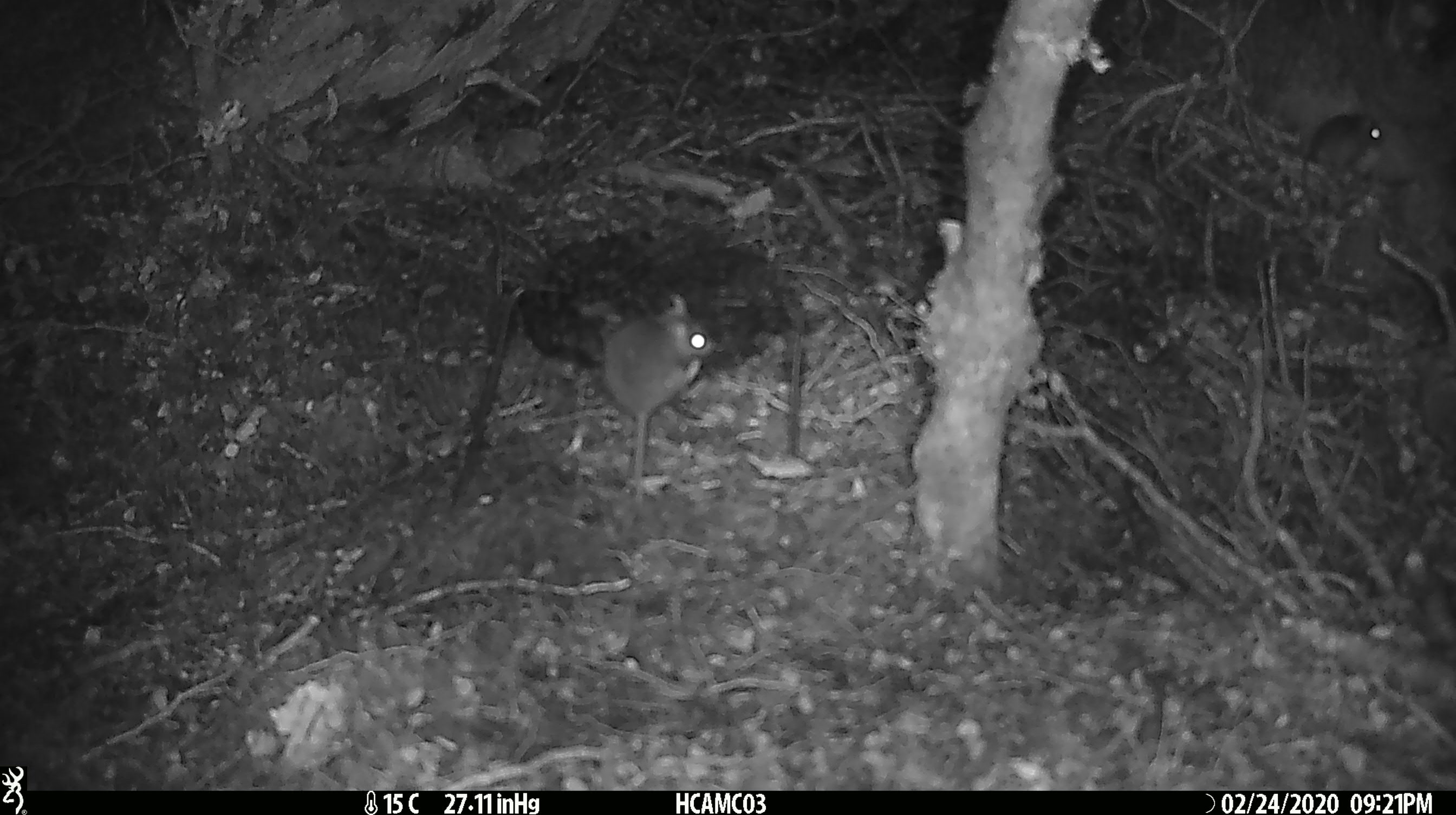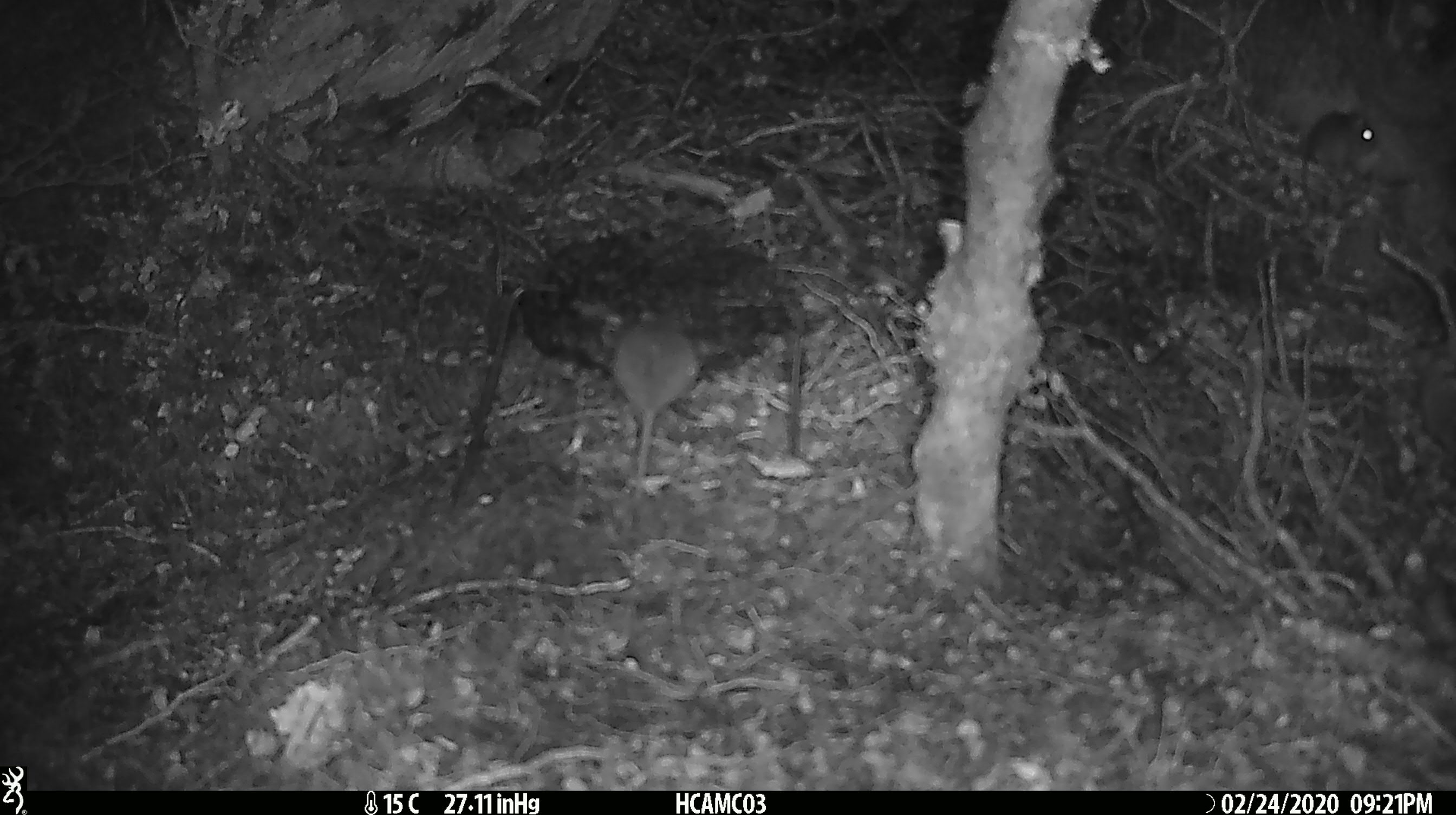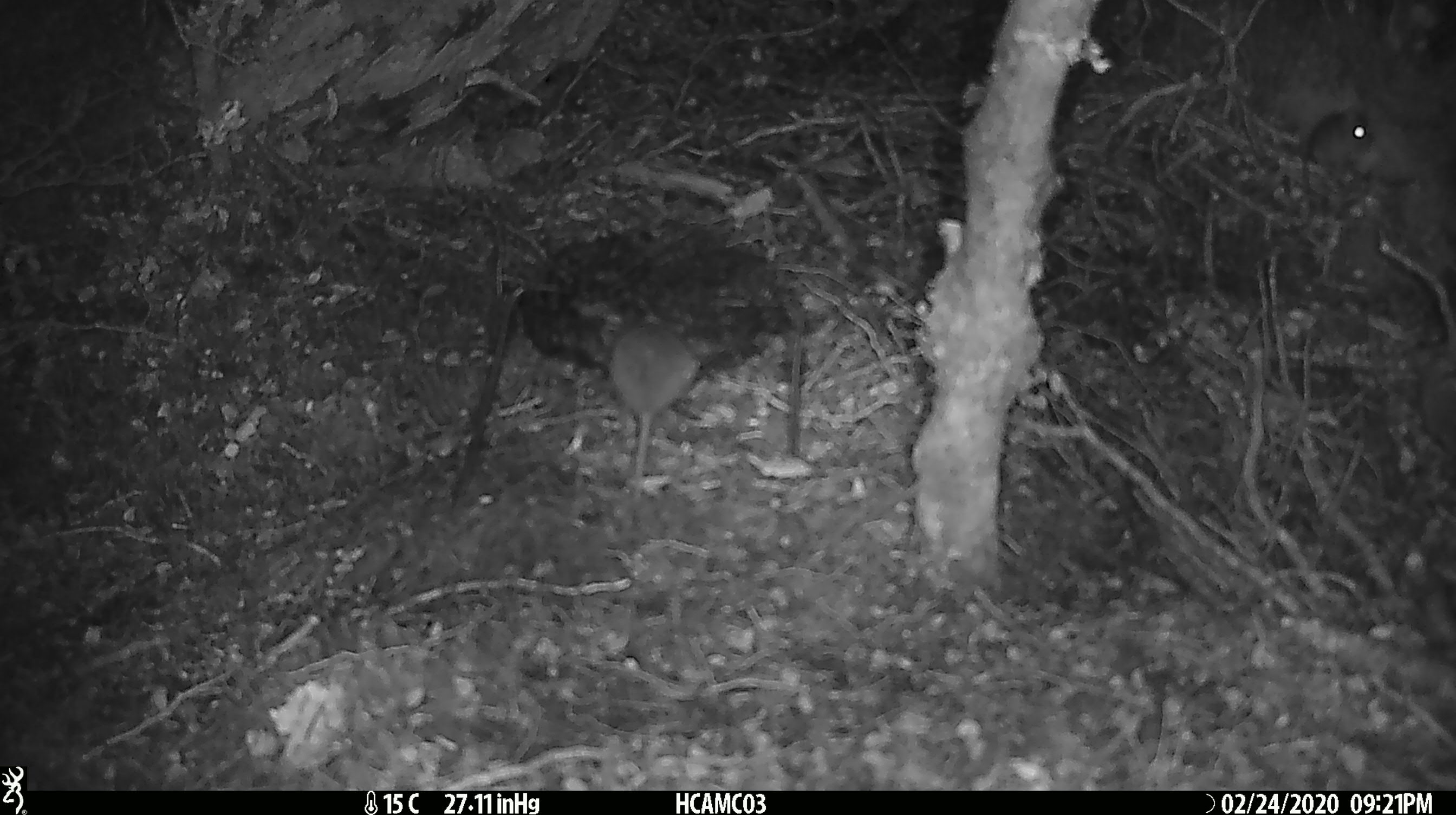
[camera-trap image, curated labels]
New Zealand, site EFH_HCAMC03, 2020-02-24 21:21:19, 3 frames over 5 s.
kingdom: Animalia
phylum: Chordata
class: Mammalia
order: Rodentia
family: Muridae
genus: Mus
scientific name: Mus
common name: mouse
Mouse (Mus).